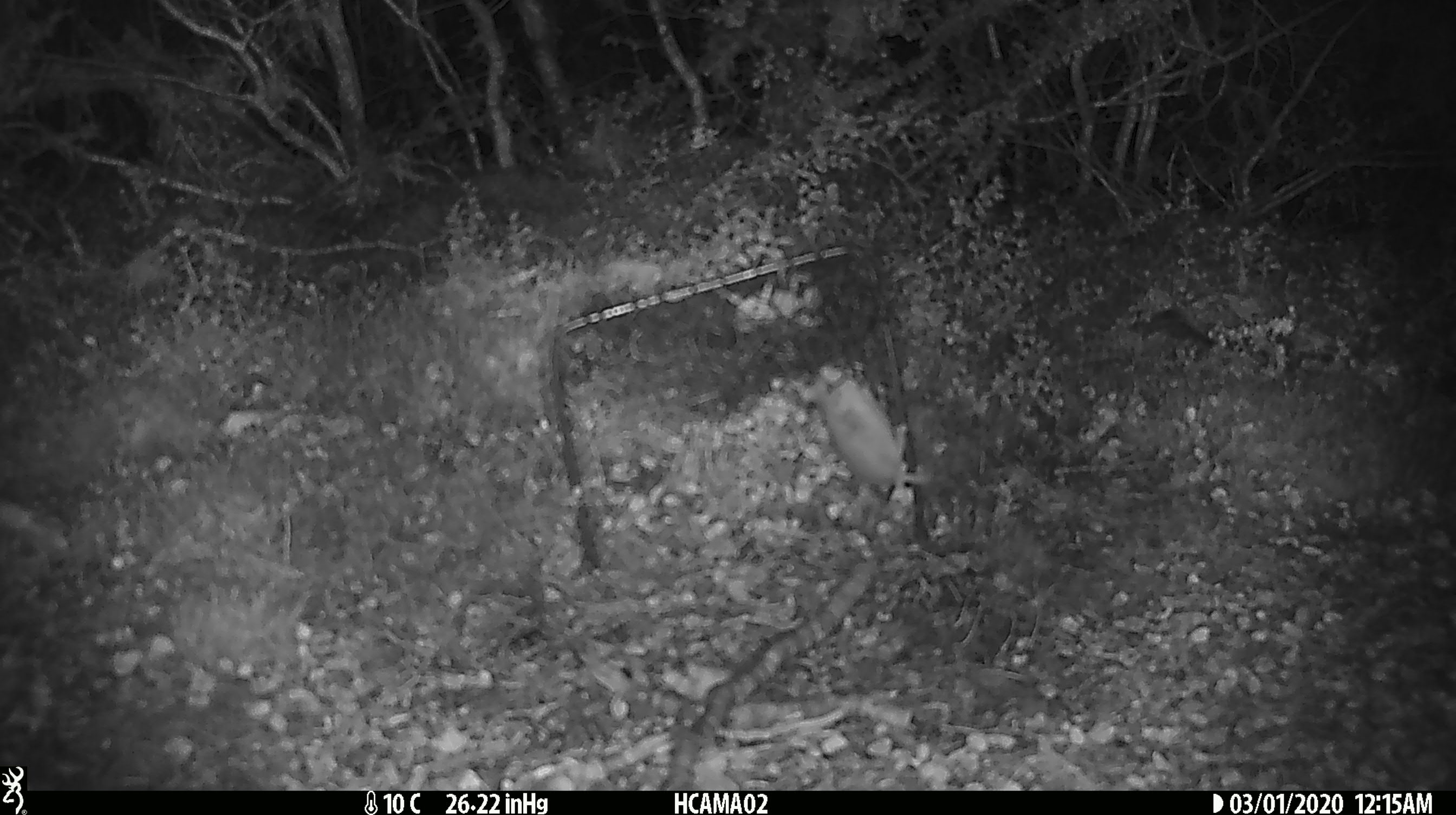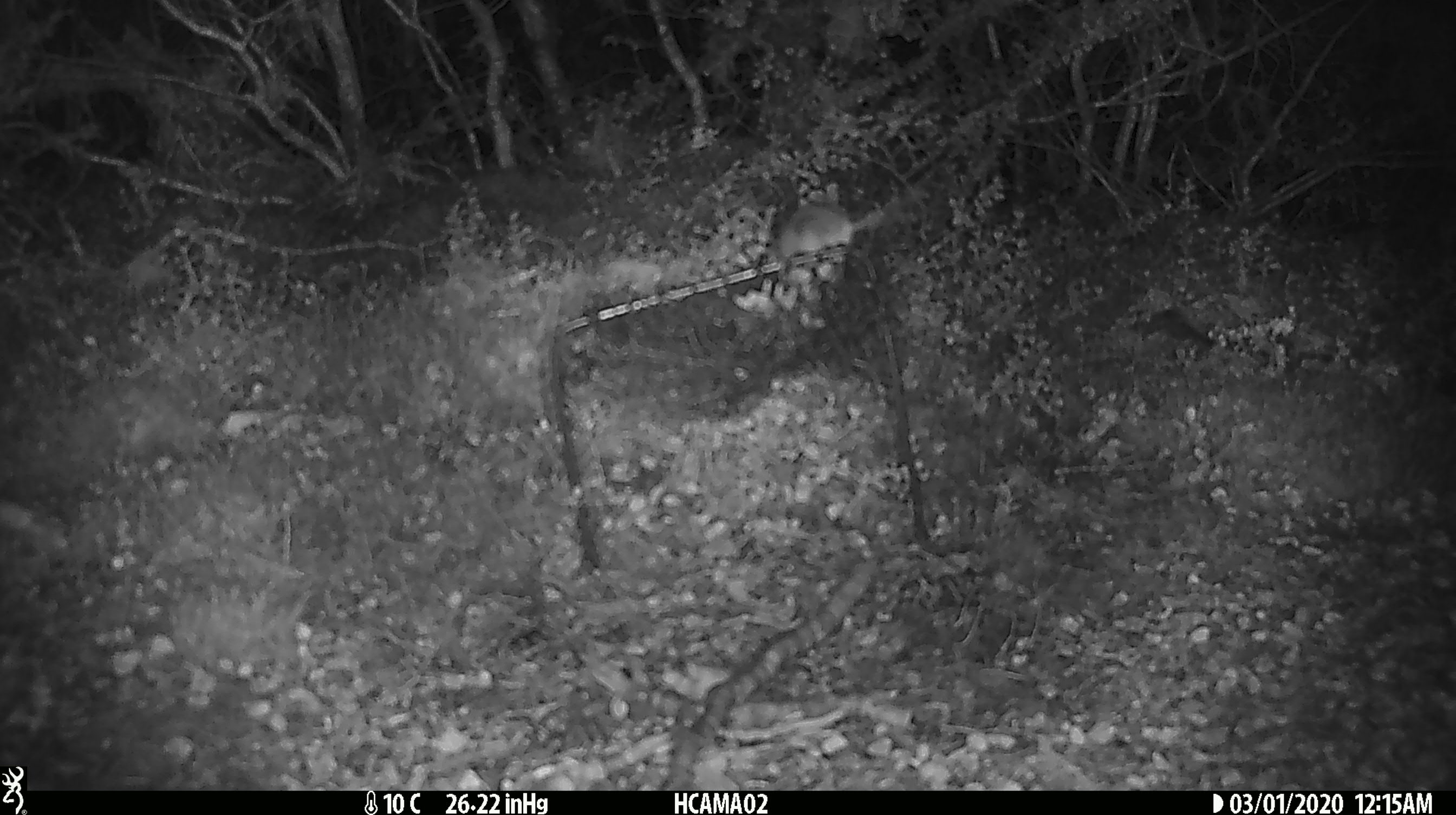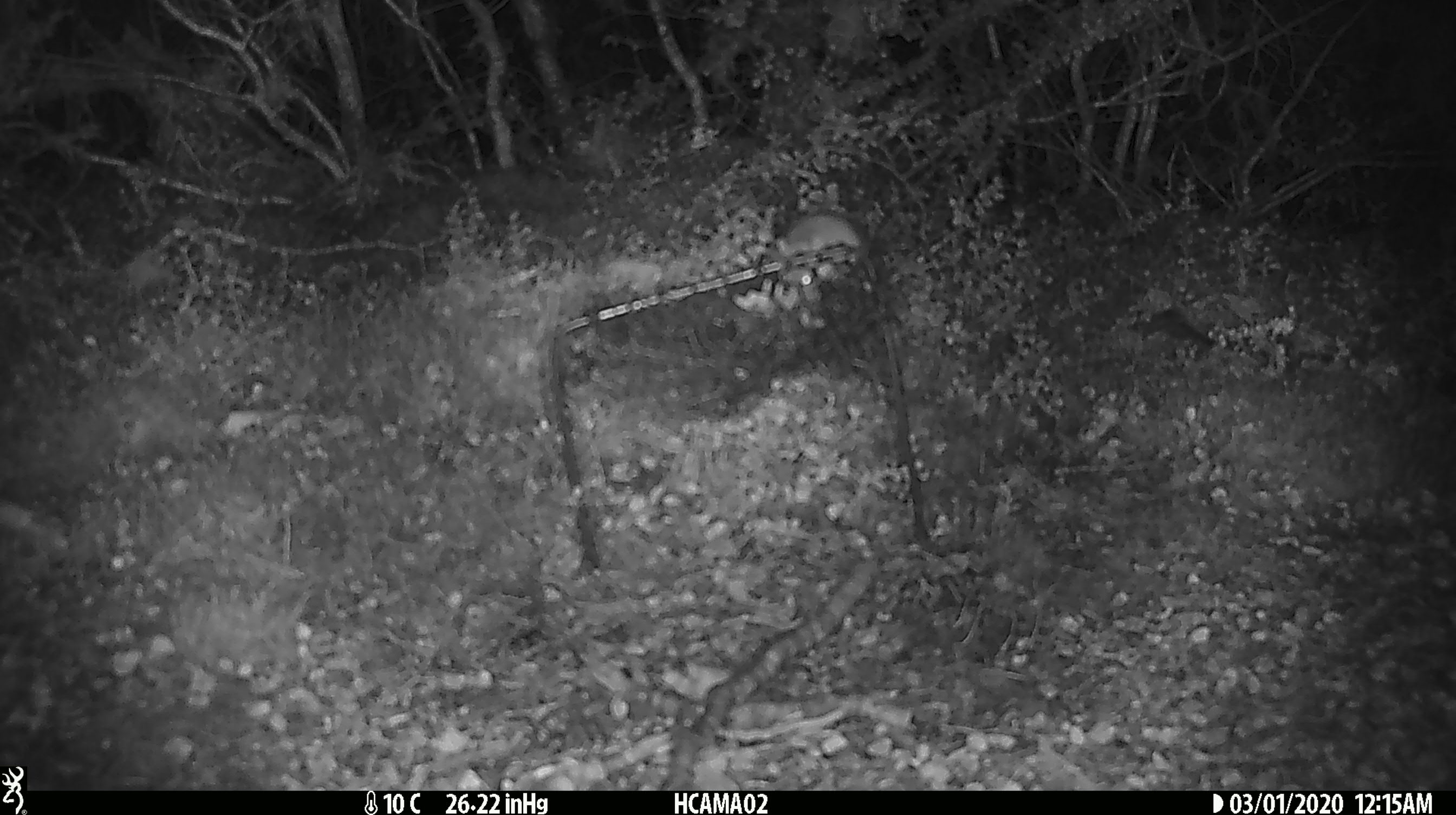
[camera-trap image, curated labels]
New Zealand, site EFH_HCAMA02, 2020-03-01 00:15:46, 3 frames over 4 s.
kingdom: Animalia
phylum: Chordata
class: Mammalia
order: Rodentia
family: Muridae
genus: Mus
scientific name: Mus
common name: mouse